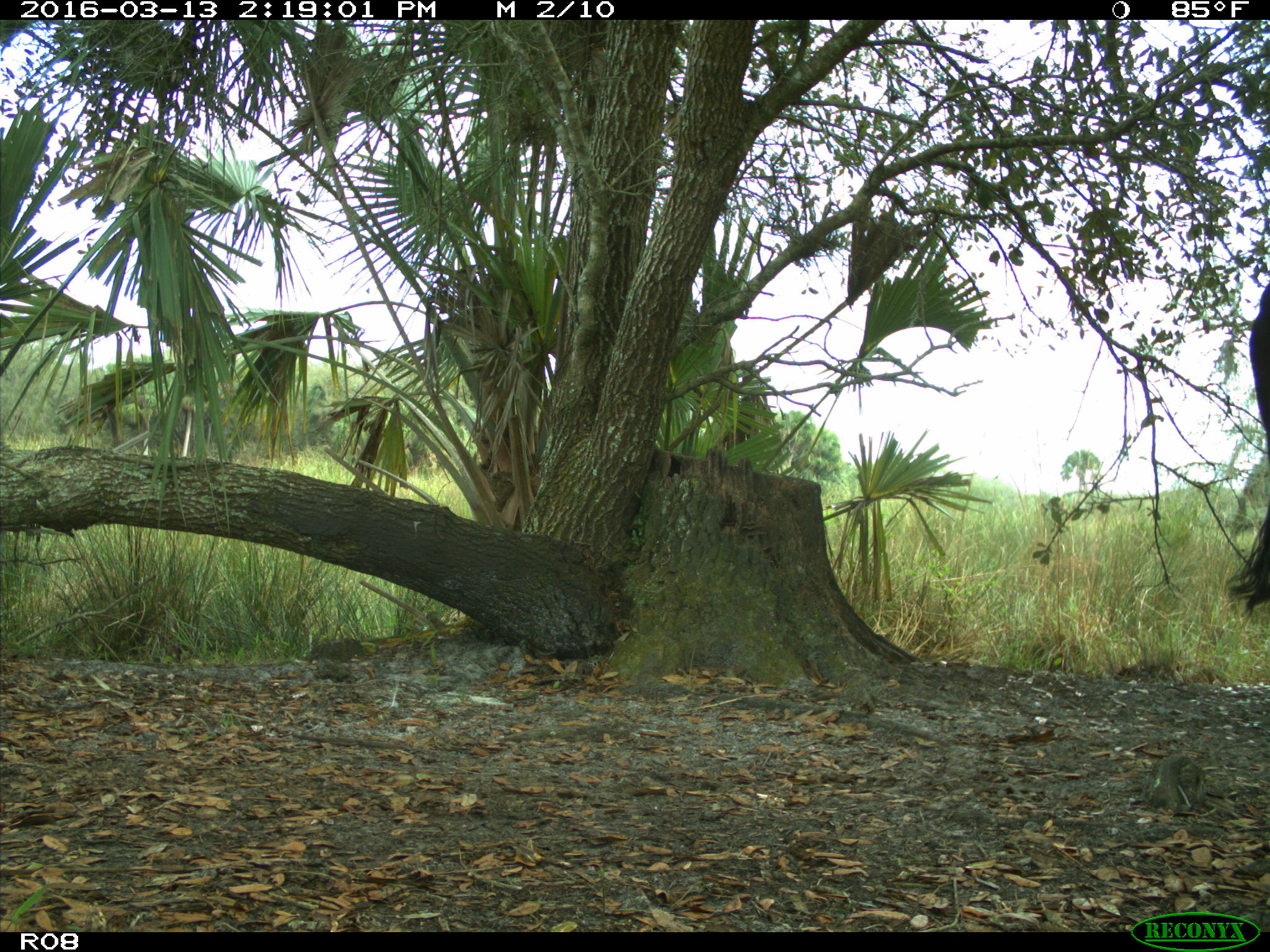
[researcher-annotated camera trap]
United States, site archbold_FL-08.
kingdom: Animalia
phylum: Chordata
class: Mammalia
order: Artiodactyla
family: Bovidae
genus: Bos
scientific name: Bos taurus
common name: domestic cow